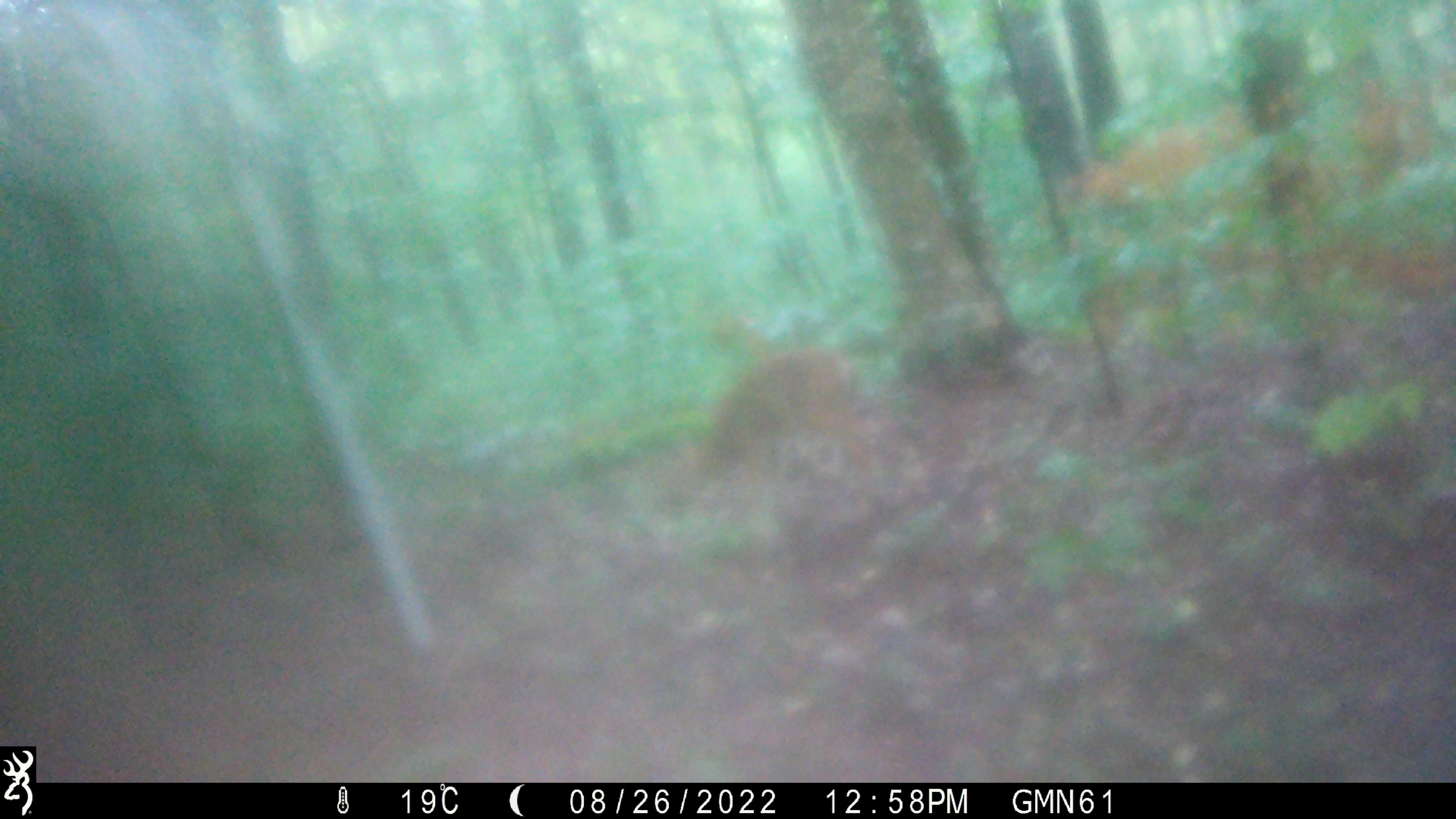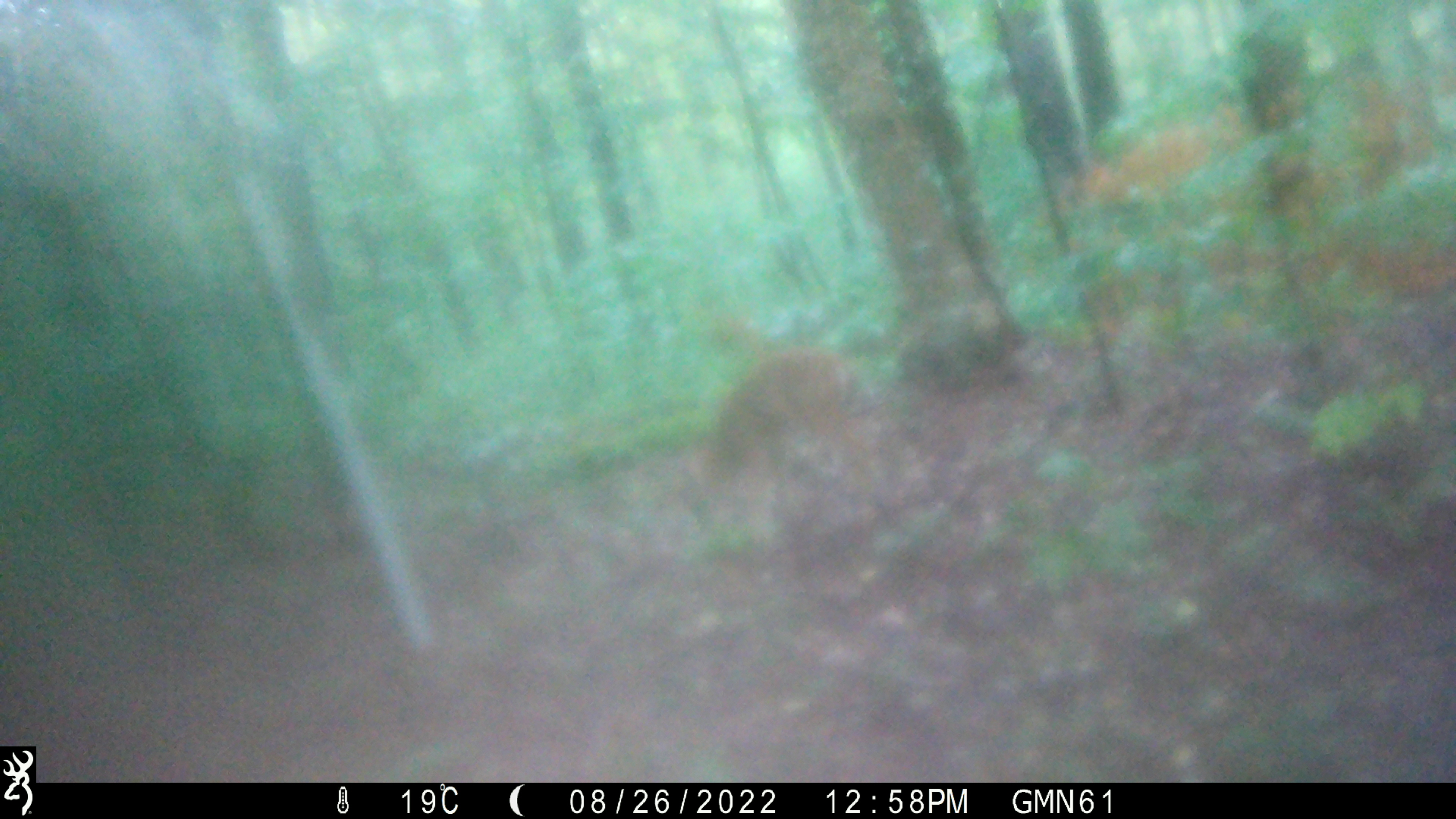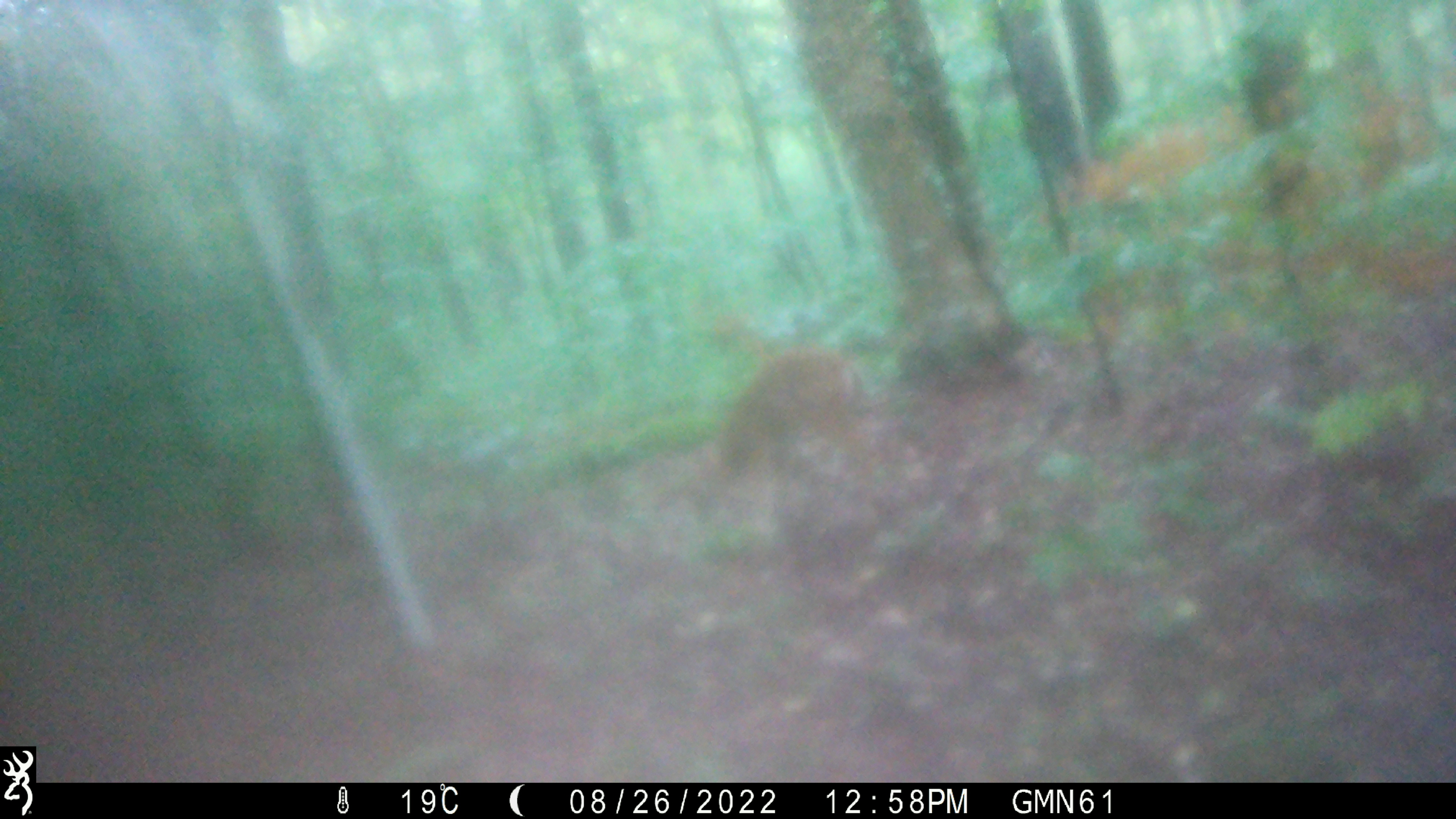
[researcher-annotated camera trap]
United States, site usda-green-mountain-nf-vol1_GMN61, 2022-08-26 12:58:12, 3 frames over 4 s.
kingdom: Animalia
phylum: Chordata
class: Mammalia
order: Artiodactyla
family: Cervidae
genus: Odocoileus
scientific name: Odocoileus virginianus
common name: white-tailed deer